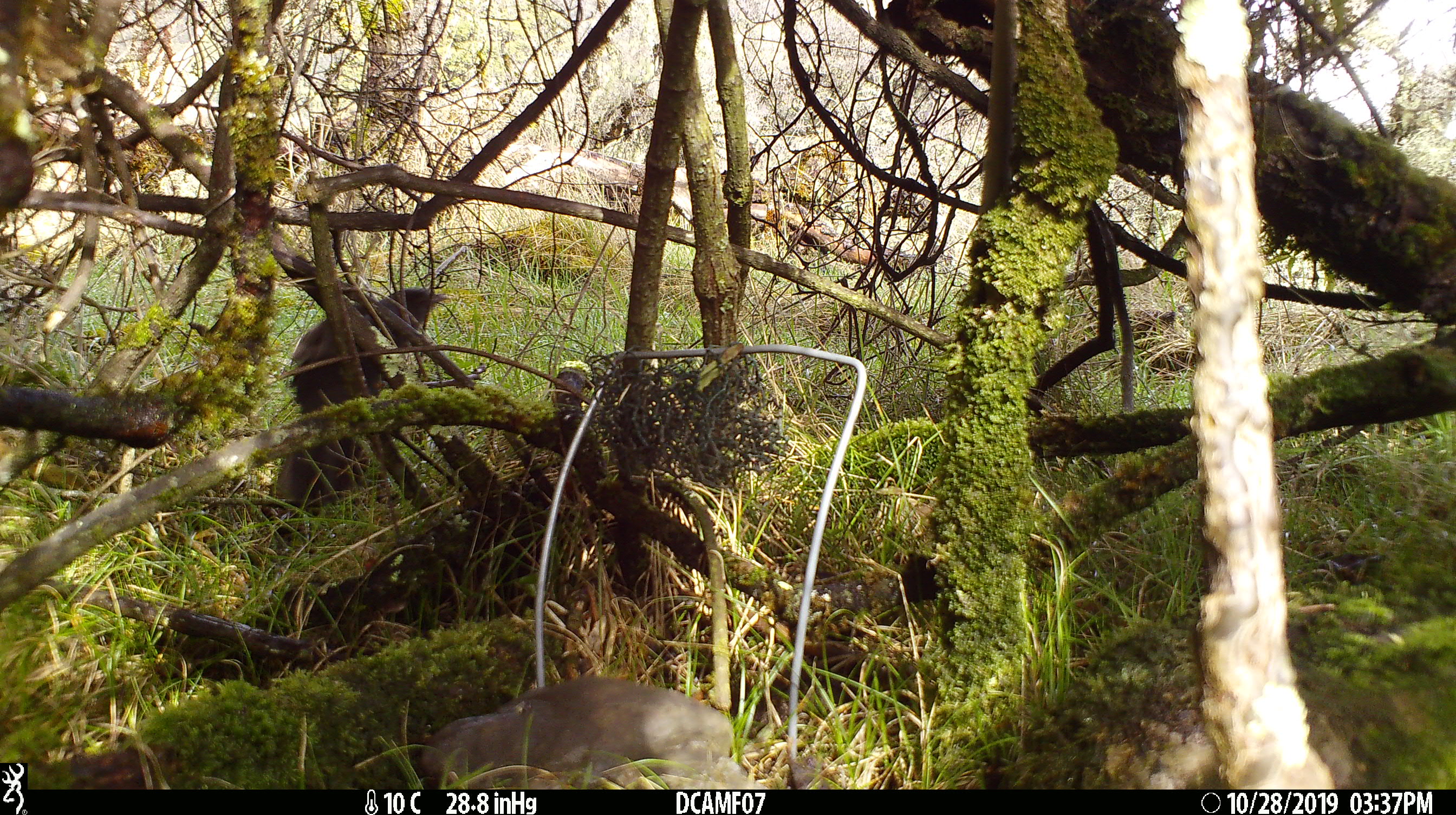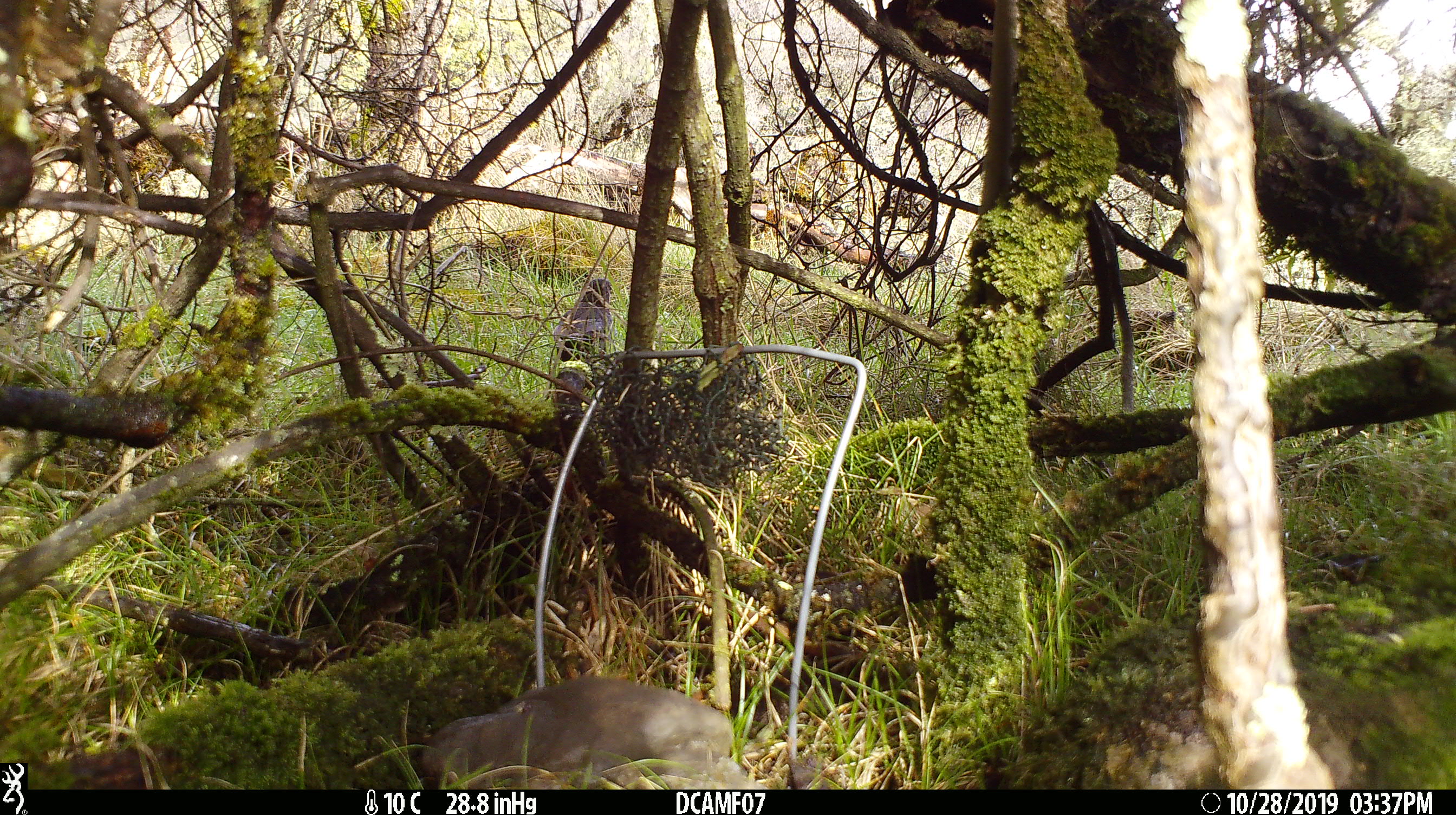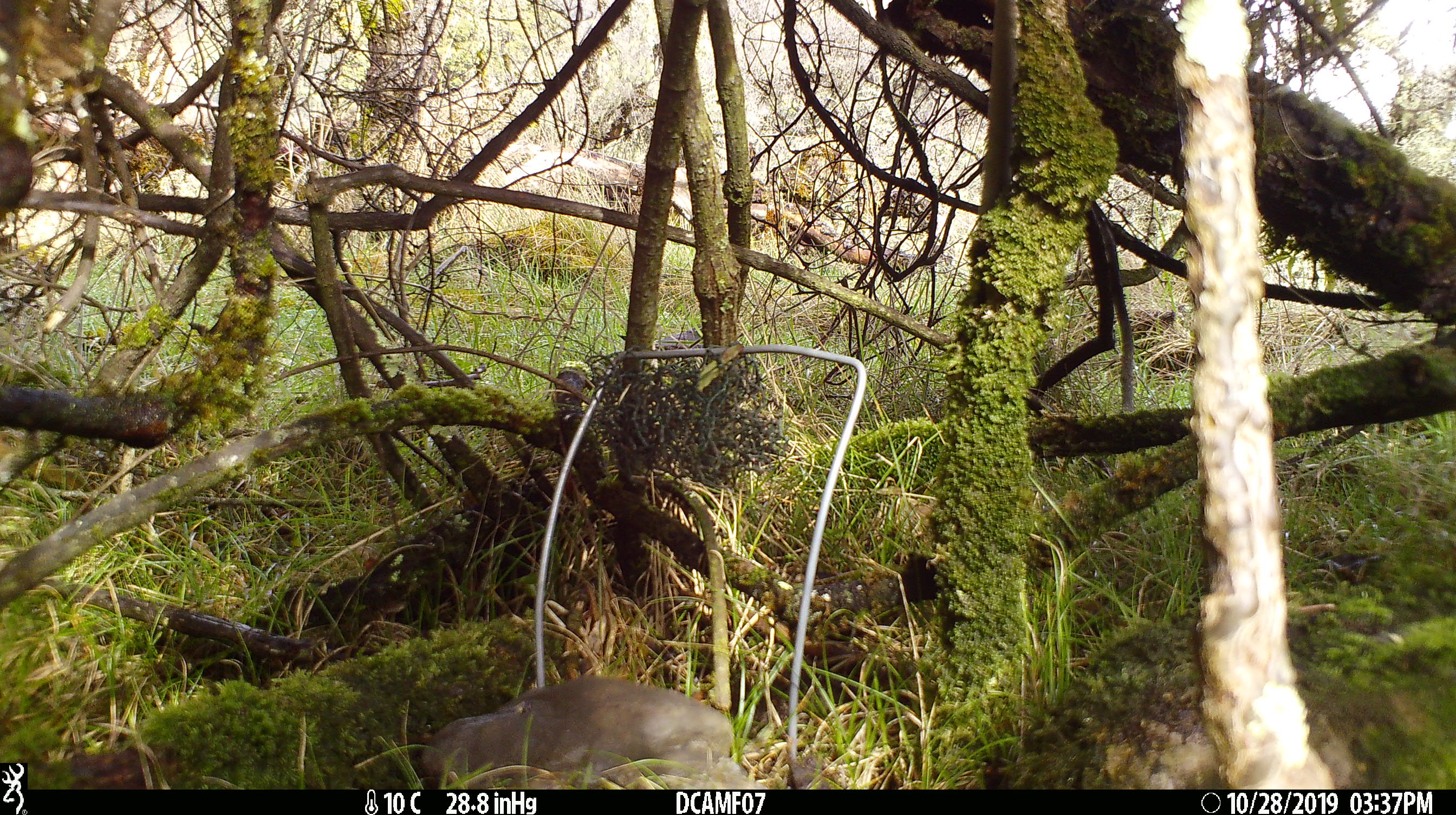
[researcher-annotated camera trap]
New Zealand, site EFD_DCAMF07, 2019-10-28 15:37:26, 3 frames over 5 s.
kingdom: Animalia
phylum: Chordata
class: Aves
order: Passeriformes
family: Turdidae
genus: Turdus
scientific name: Turdus merula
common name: eurasian blackbird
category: blackbird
Blackbird (eurasian blackbird) (Turdus merula).